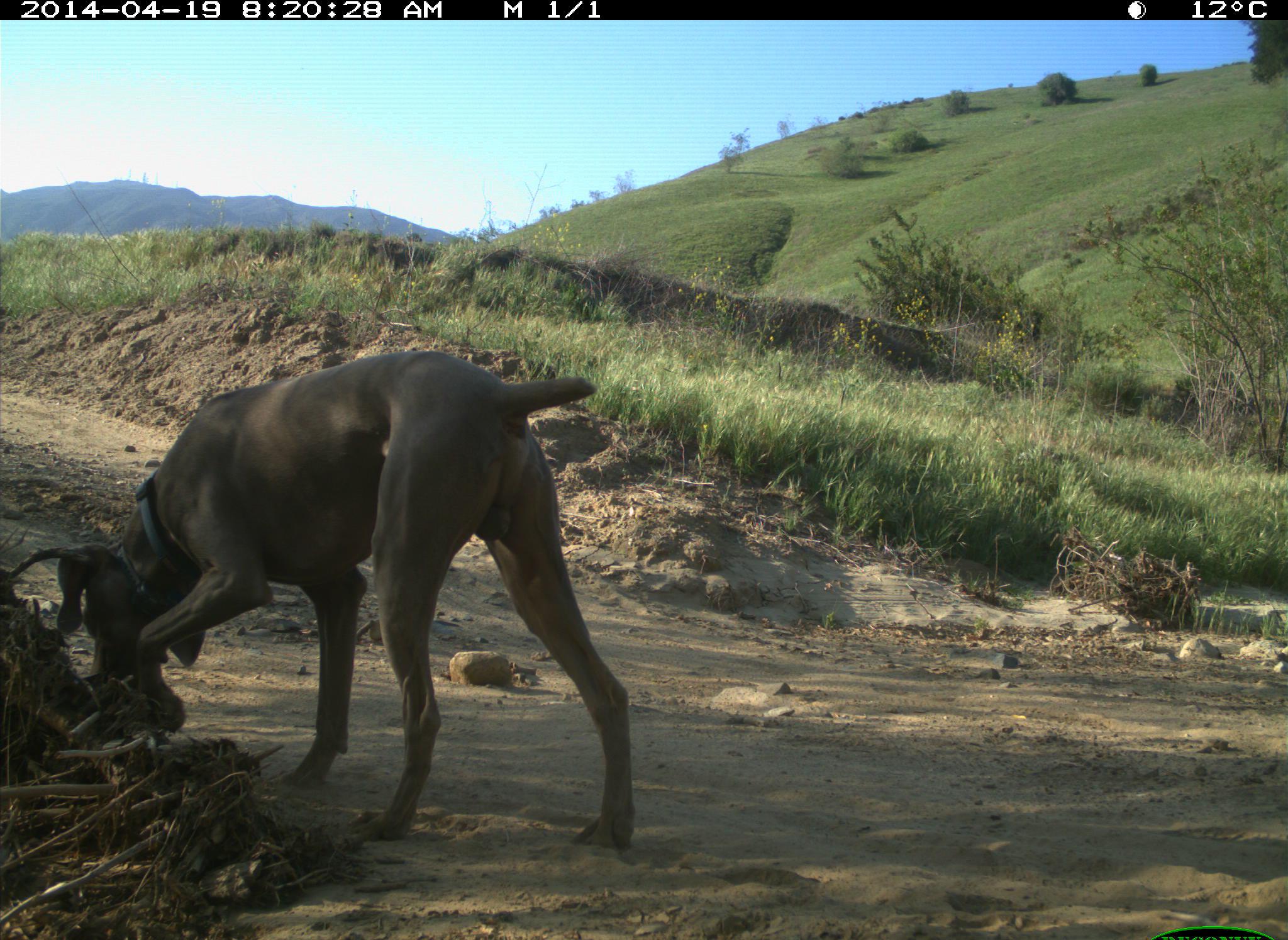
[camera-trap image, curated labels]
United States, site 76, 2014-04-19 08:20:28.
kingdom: Animalia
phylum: Chordata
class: Mammalia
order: Carnivora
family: Canidae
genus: Canis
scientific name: Canis familiaris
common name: domestic dog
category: dog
Dog (domestic dog) (Canis familiaris).